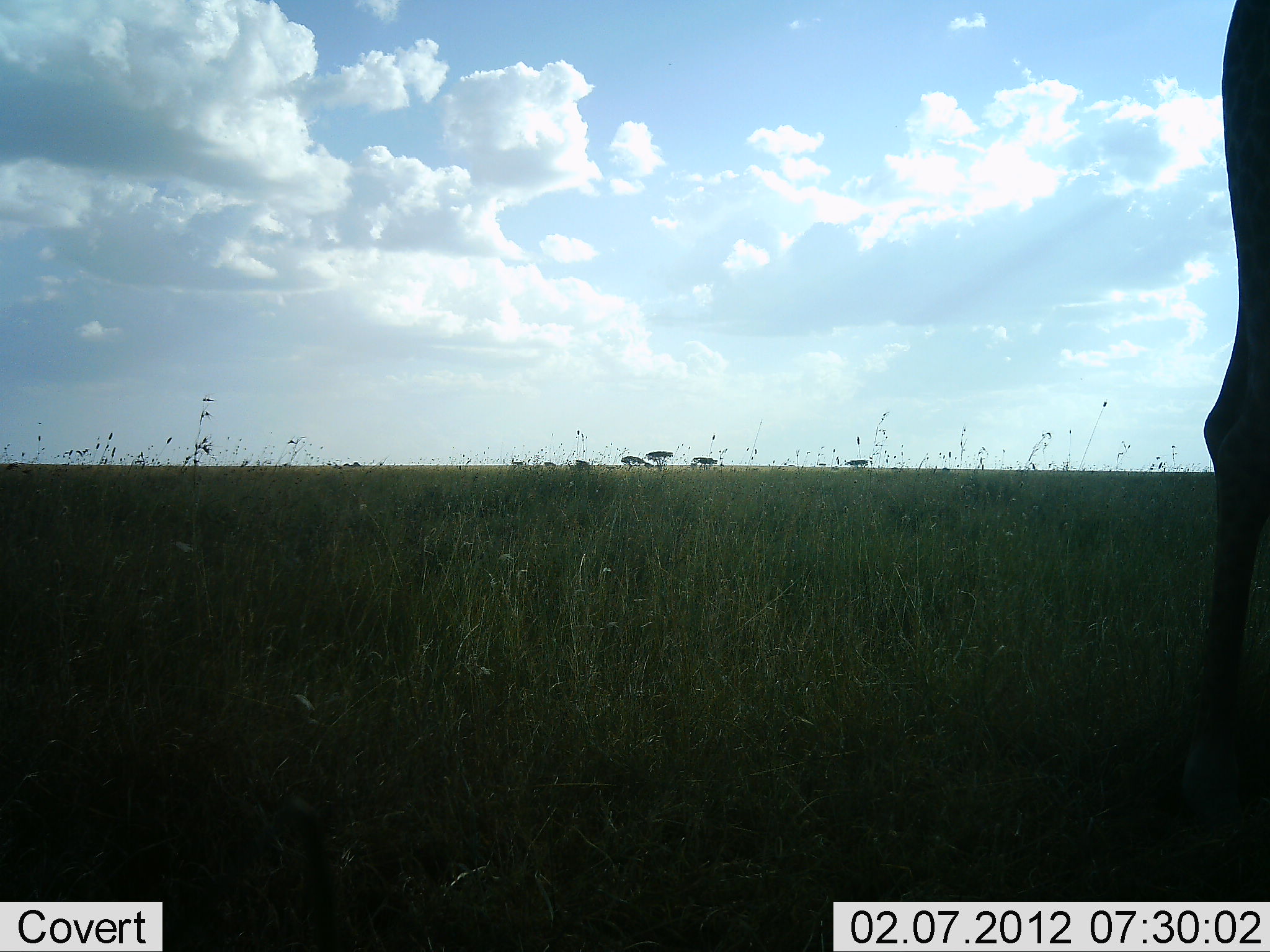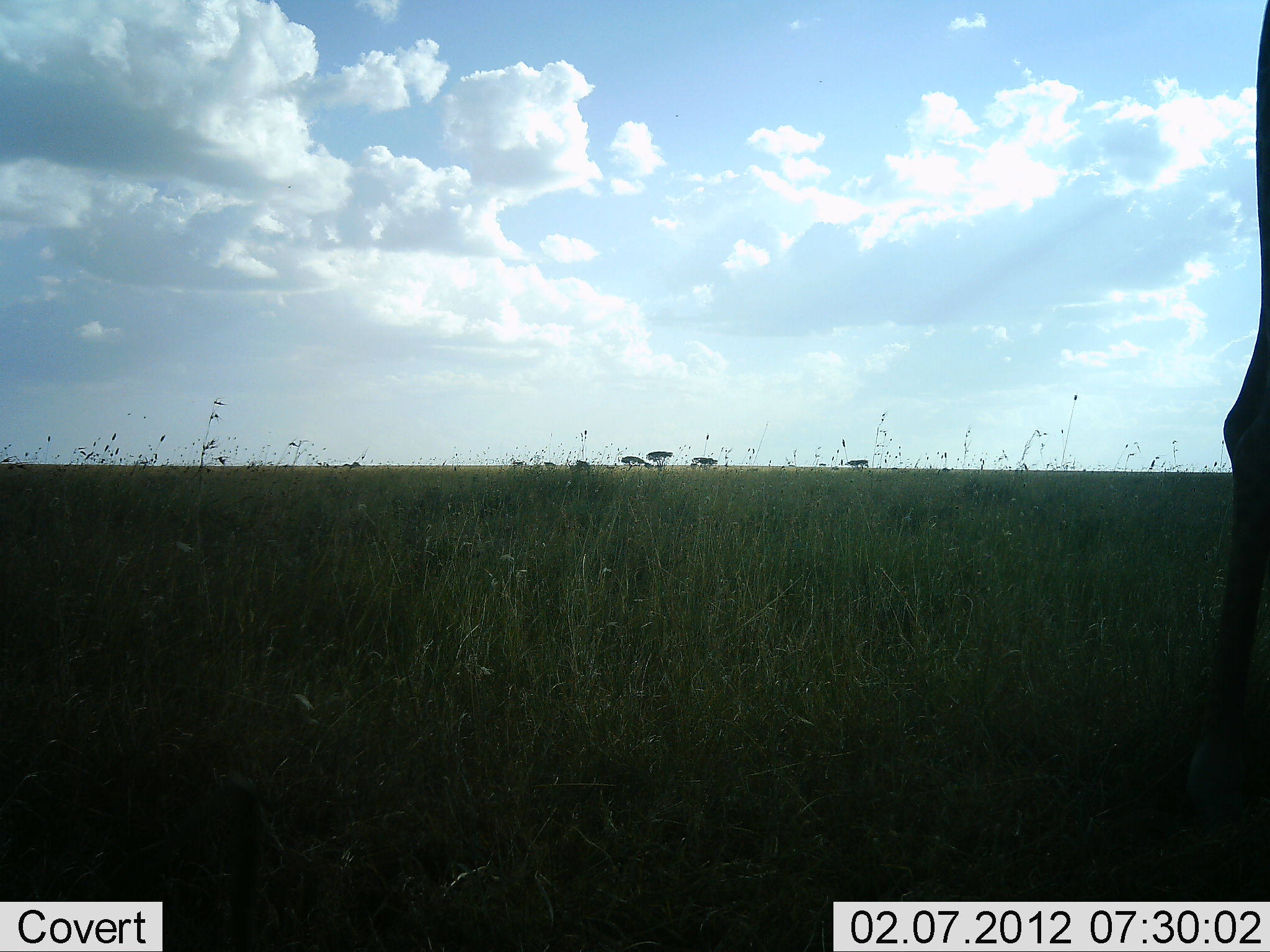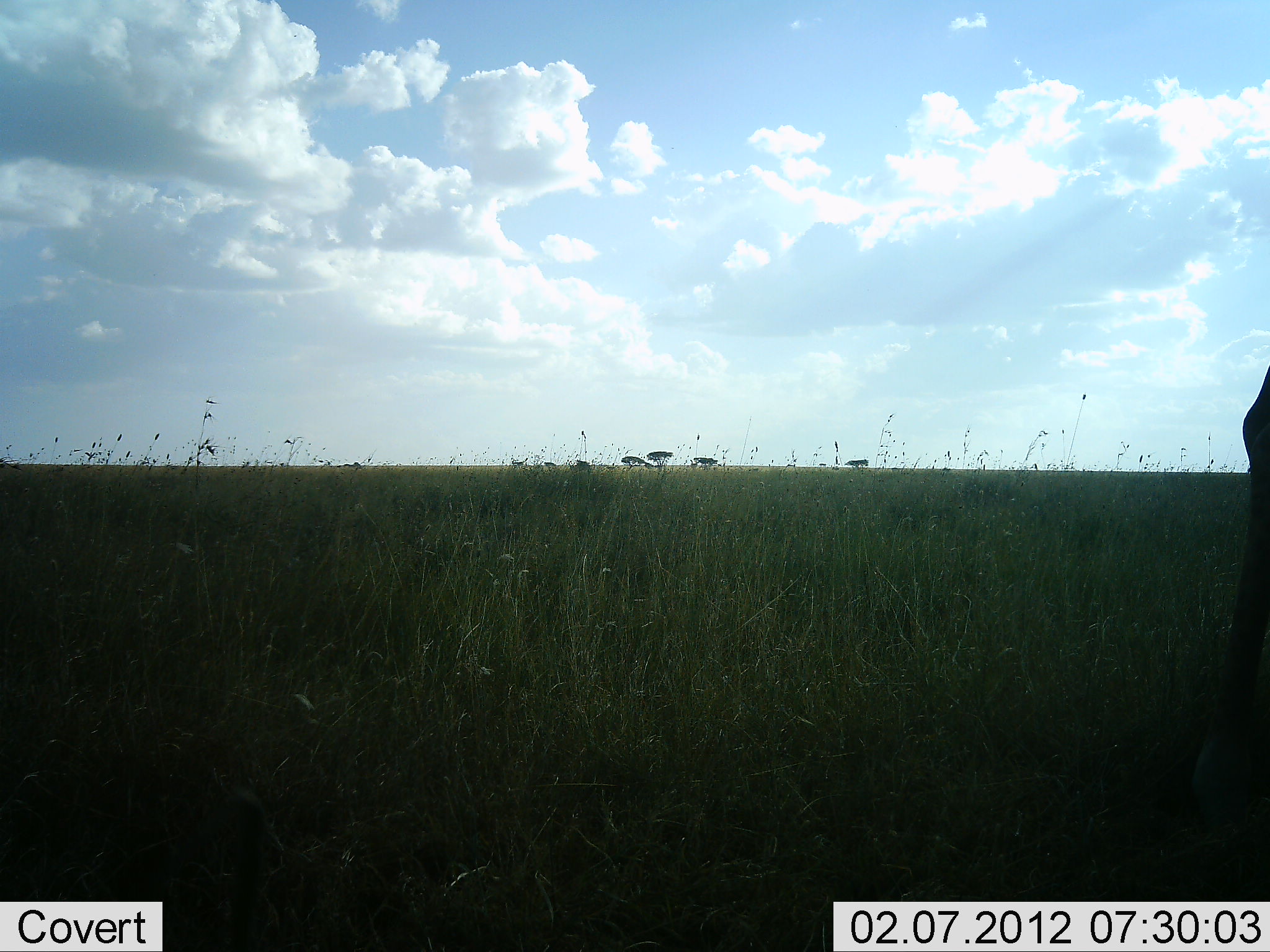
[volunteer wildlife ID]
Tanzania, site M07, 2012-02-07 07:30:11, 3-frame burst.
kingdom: Animalia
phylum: Chordata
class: Mammalia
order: Artiodactyla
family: Giraffidae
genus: Giraffa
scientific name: Giraffa camelopardalis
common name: giraffe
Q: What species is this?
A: Giraffe (Giraffa camelopardalis).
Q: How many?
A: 1.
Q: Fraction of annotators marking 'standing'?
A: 86%.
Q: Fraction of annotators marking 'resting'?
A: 0%.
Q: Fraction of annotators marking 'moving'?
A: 7%.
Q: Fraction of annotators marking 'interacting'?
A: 0%.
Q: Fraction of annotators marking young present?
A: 0%.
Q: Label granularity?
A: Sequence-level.